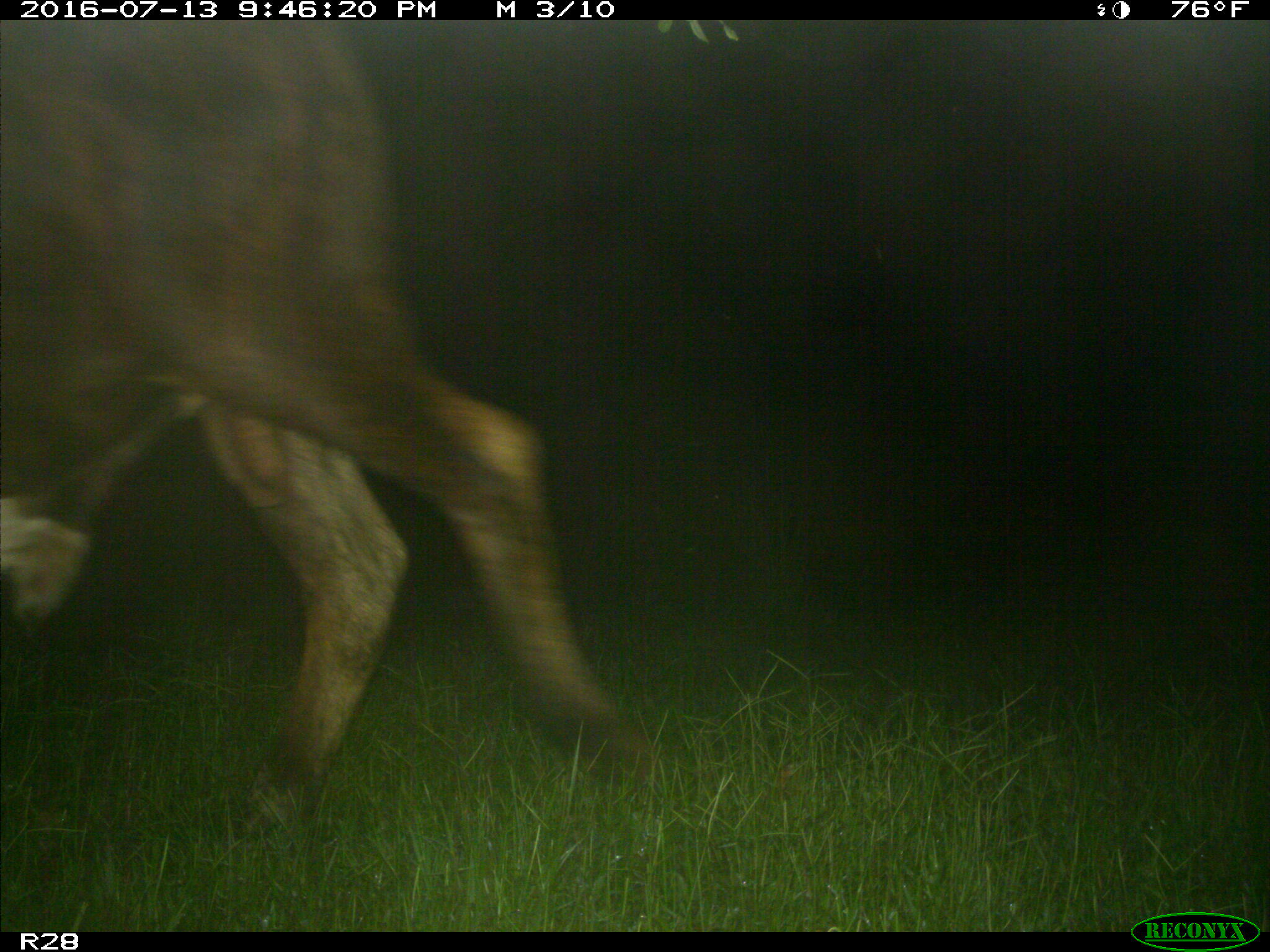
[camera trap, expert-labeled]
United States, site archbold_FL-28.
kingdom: Animalia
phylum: Chordata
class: Mammalia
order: Artiodactyla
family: Bovidae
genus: Bos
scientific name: Bos taurus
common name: domestic cow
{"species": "Bos taurus (domestic cow)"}